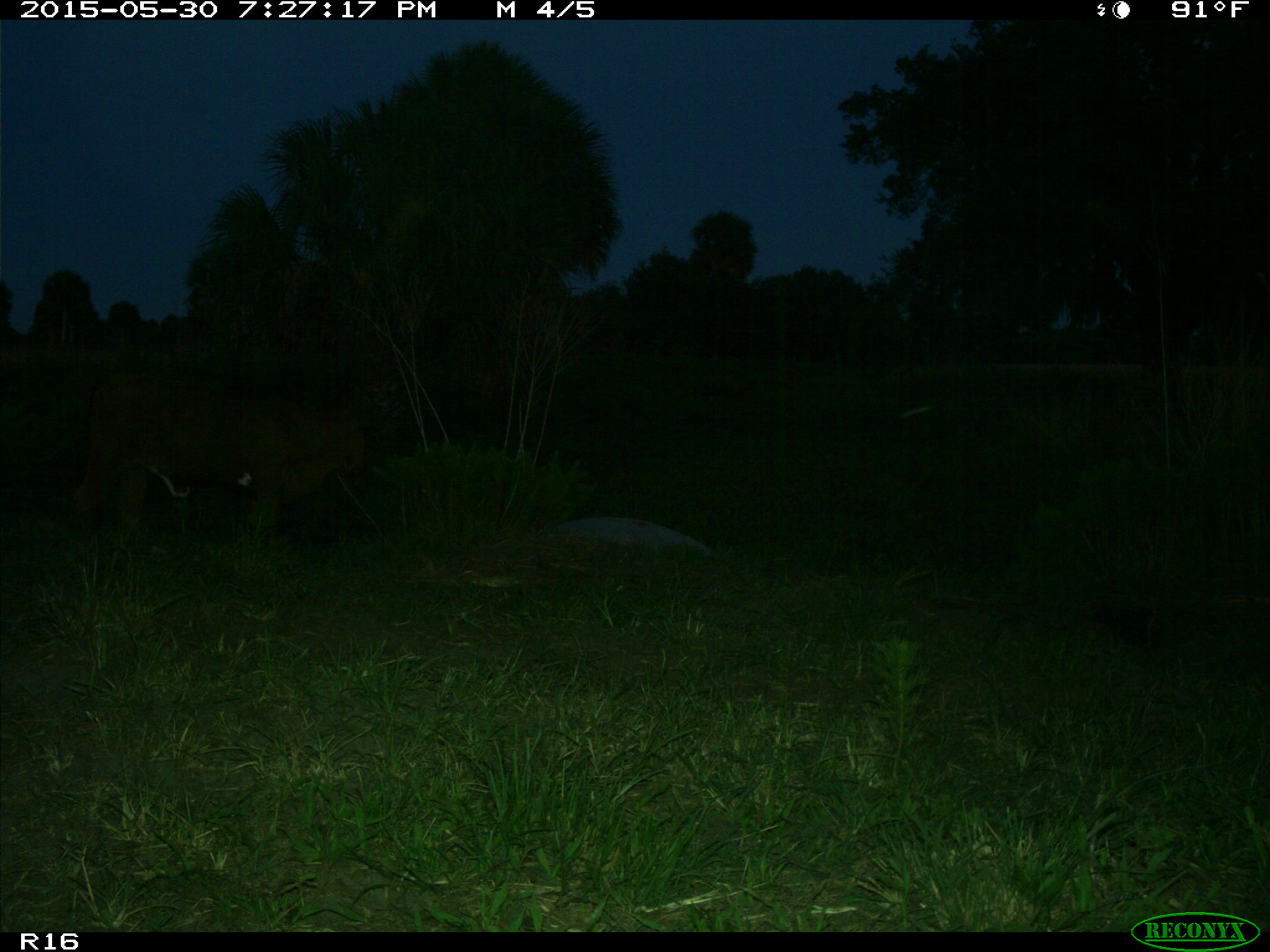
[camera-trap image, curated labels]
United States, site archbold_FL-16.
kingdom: Animalia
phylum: Chordata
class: Mammalia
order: Artiodactyla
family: Bovidae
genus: Bos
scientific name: Bos taurus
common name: domestic cow